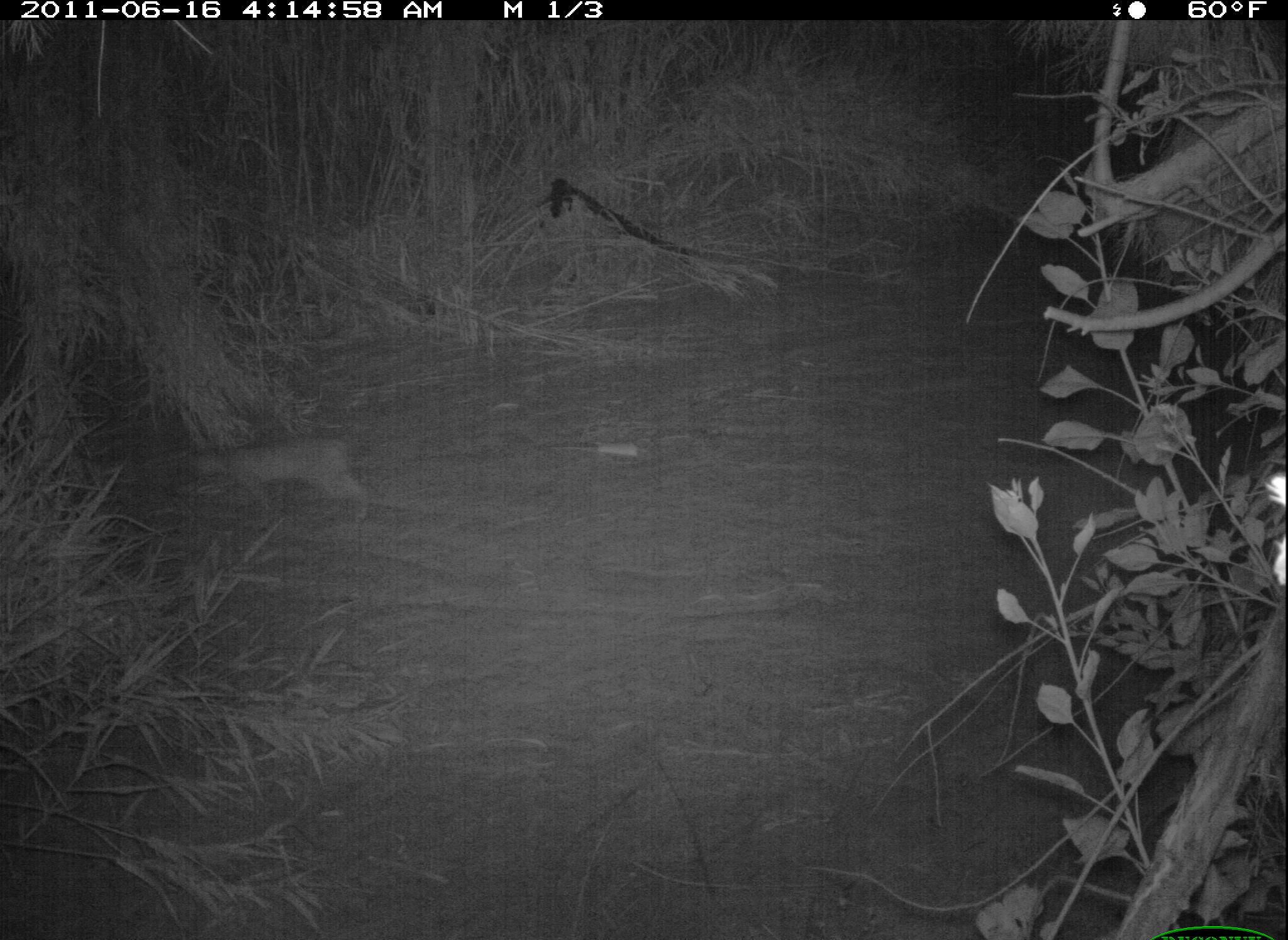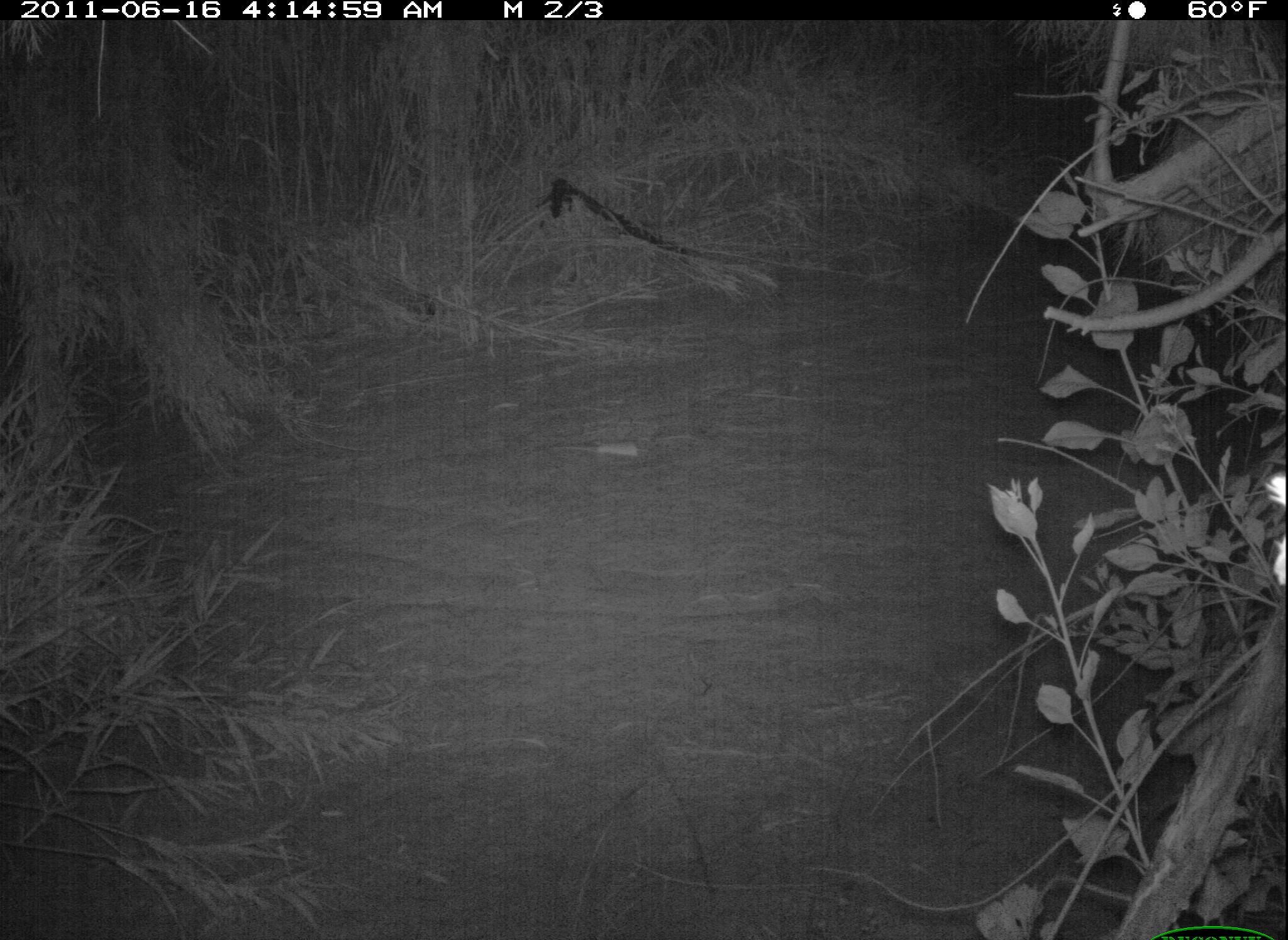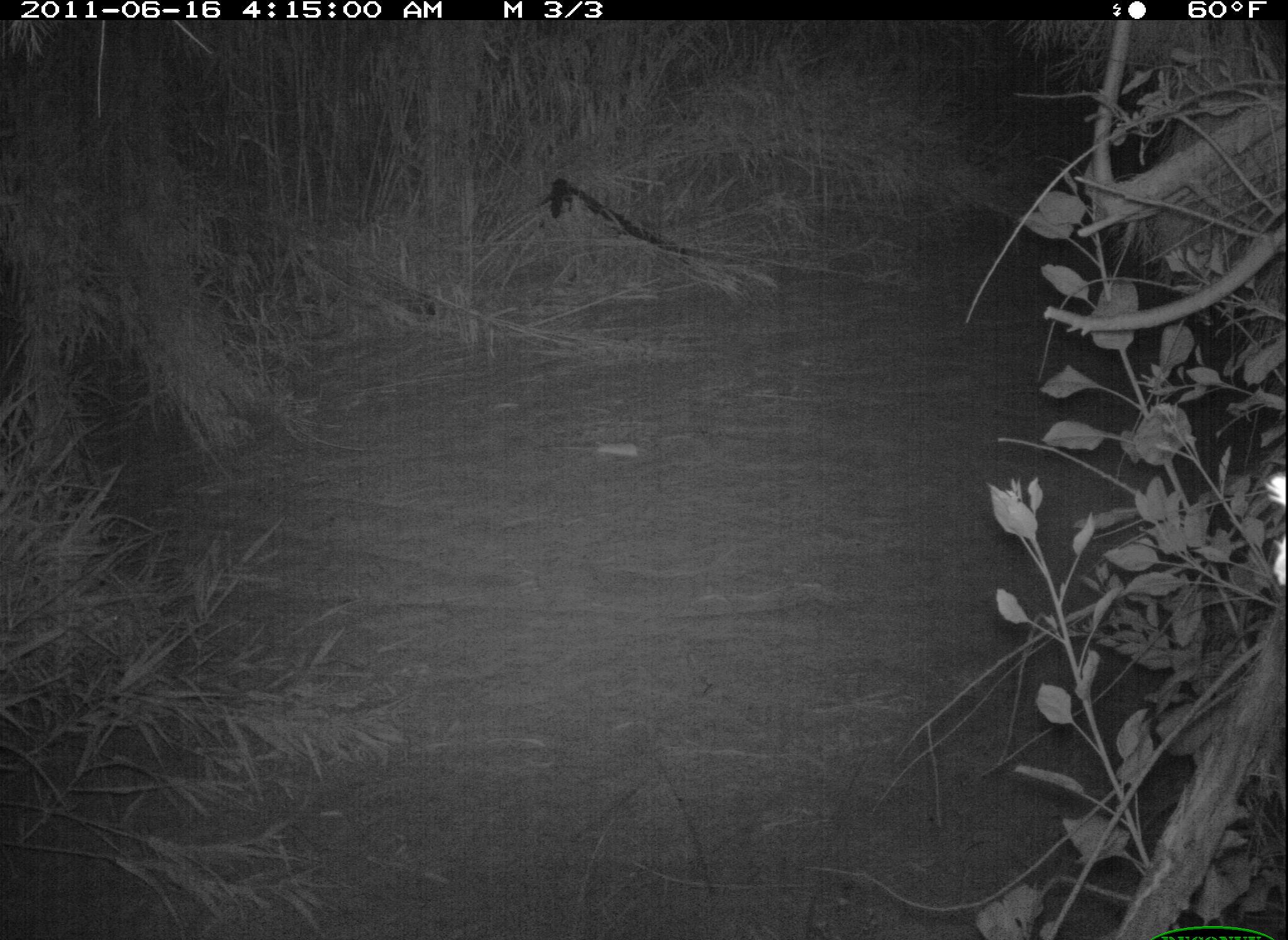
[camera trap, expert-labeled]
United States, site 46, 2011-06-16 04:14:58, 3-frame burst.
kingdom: Animalia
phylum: Chordata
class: Mammalia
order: Carnivora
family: Felidae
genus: Lynx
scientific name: Lynx rufus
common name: bobcat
Bobcat (Lynx rufus).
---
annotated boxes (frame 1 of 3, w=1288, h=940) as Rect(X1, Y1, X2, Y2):
bobcat: Rect(179, 430, 374, 523)